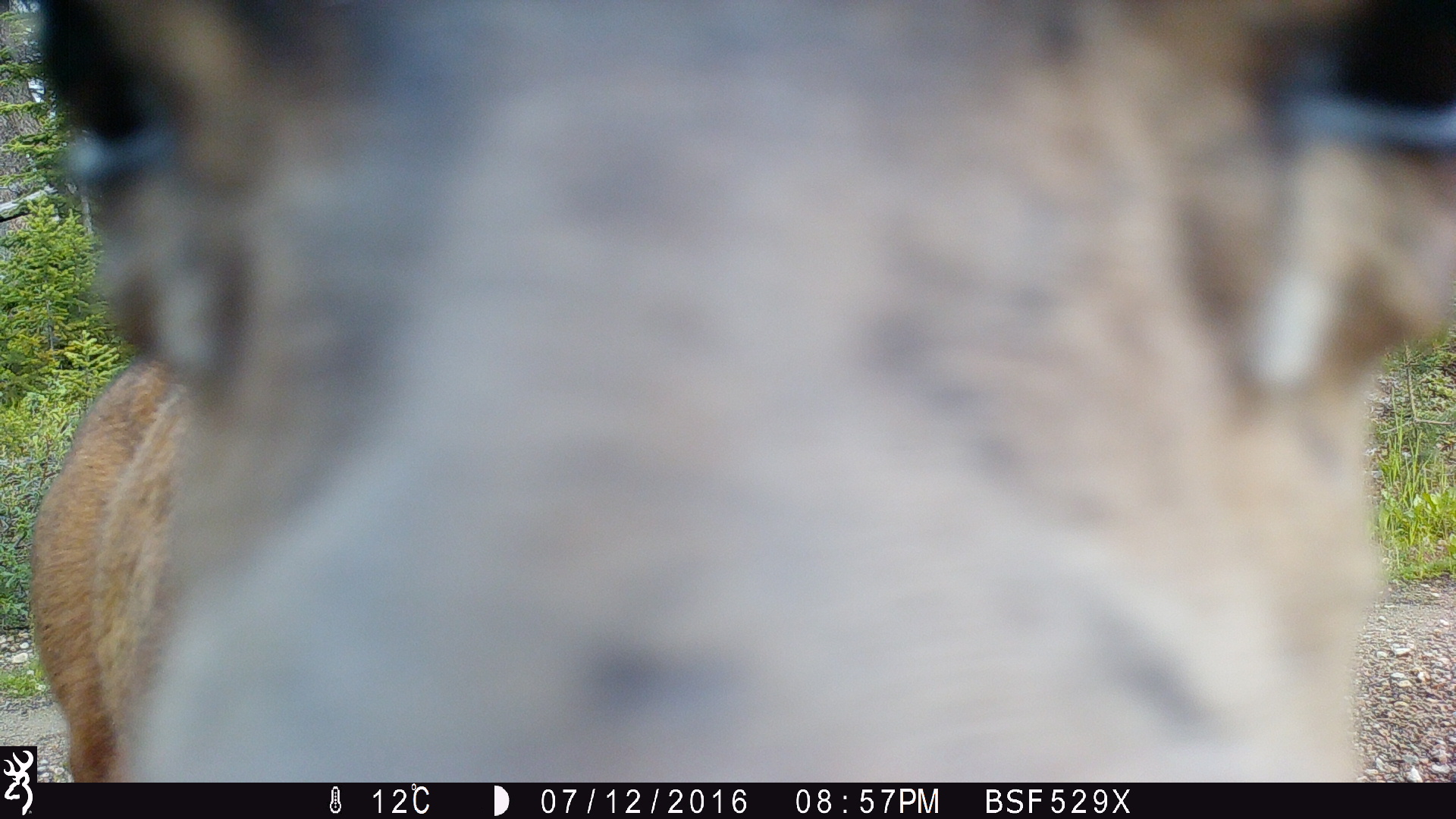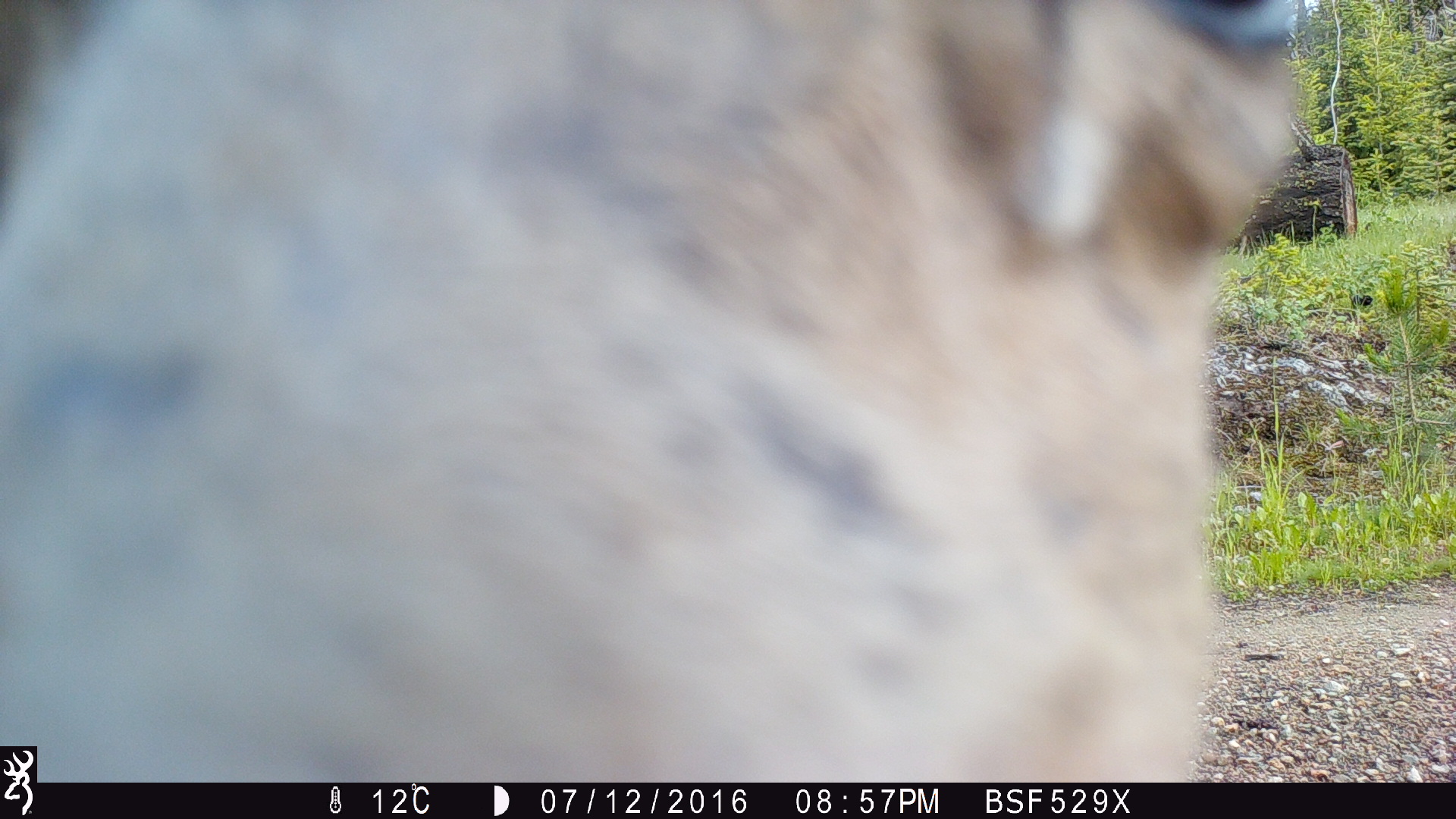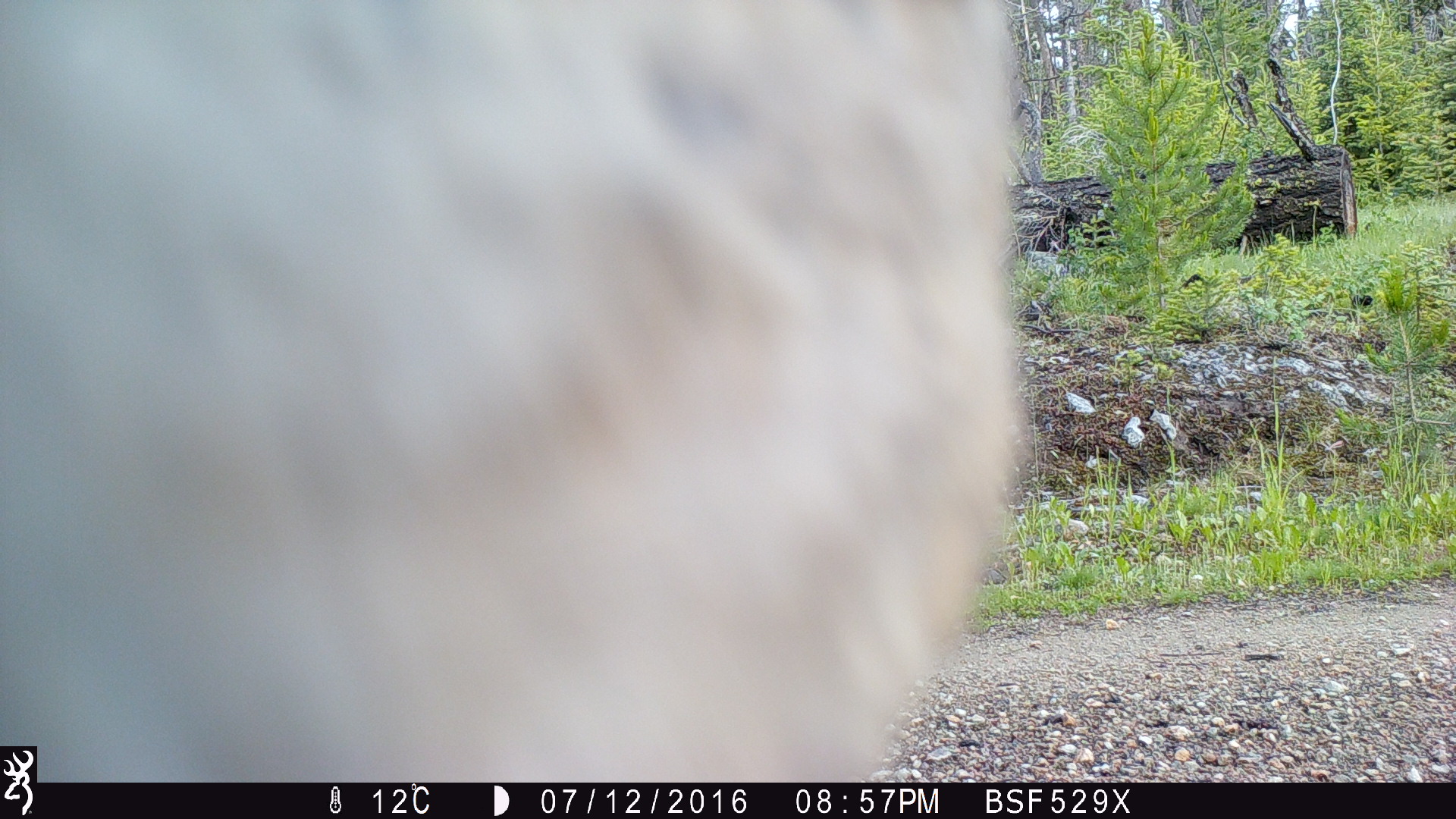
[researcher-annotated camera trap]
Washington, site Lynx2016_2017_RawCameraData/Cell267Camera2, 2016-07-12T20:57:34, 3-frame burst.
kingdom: Animalia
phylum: Chordata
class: Mammalia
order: Artiodactyla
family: Cervidae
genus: Odocoileus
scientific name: Odocoileus hemionus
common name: mule deer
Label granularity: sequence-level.